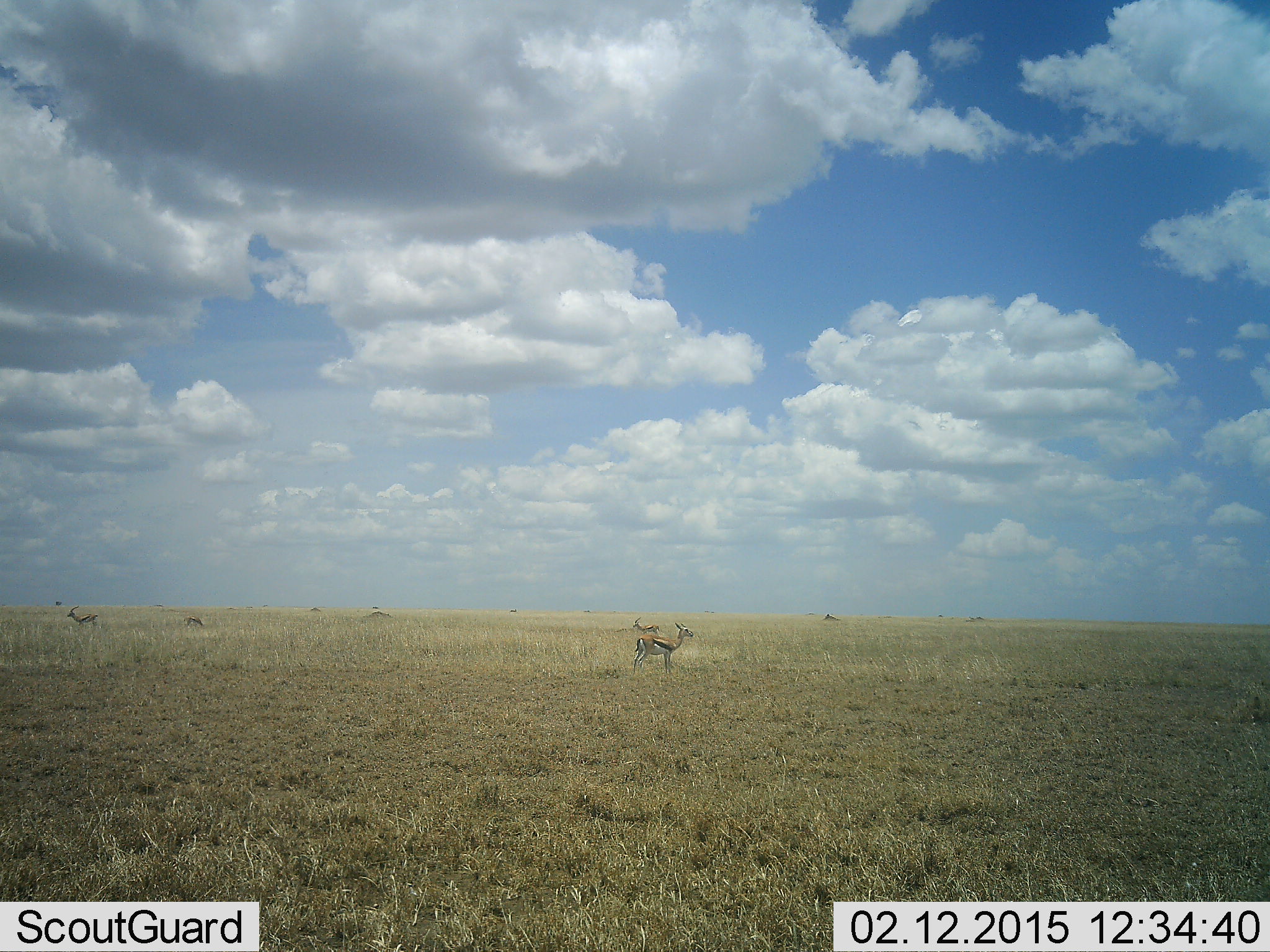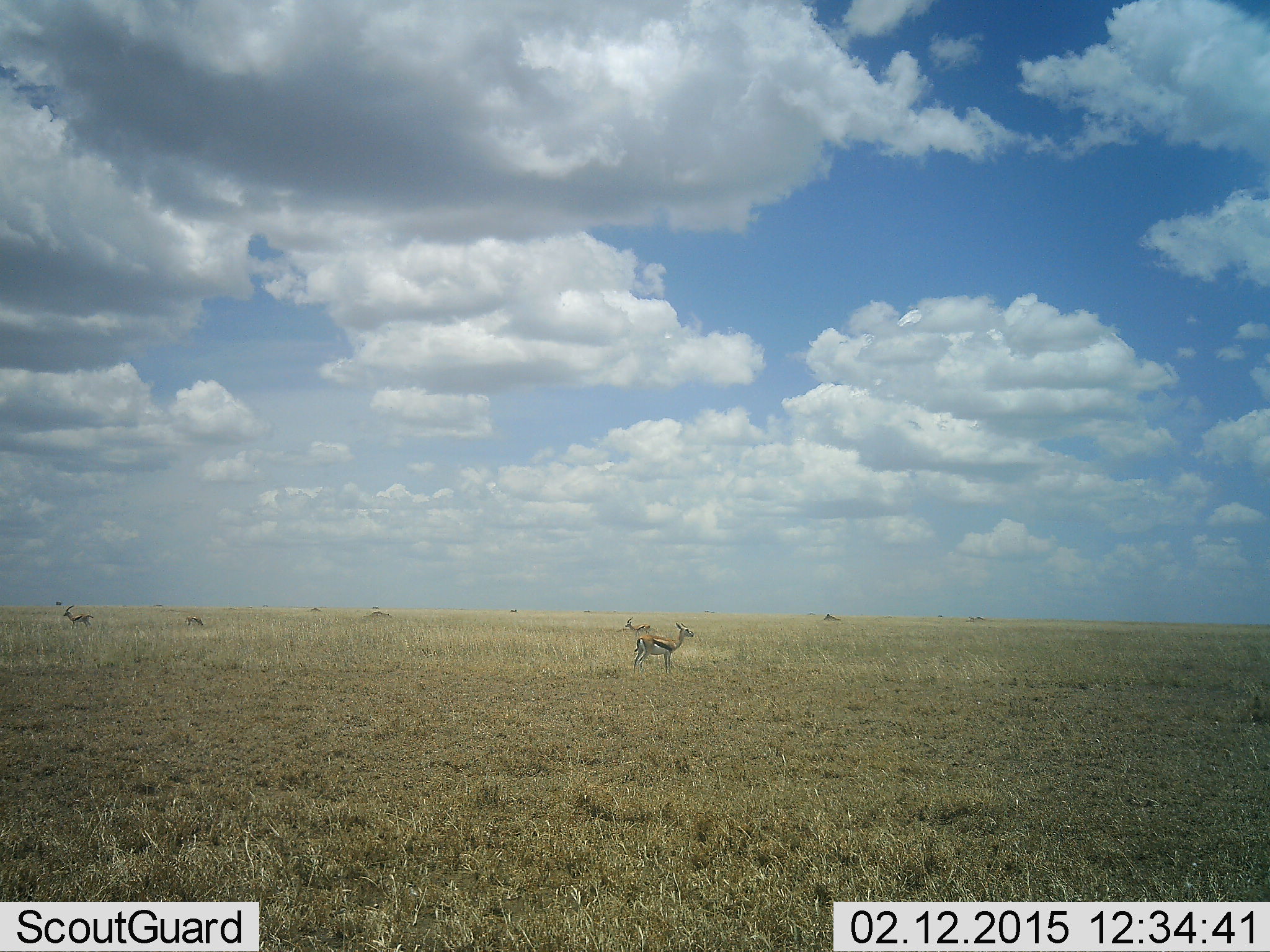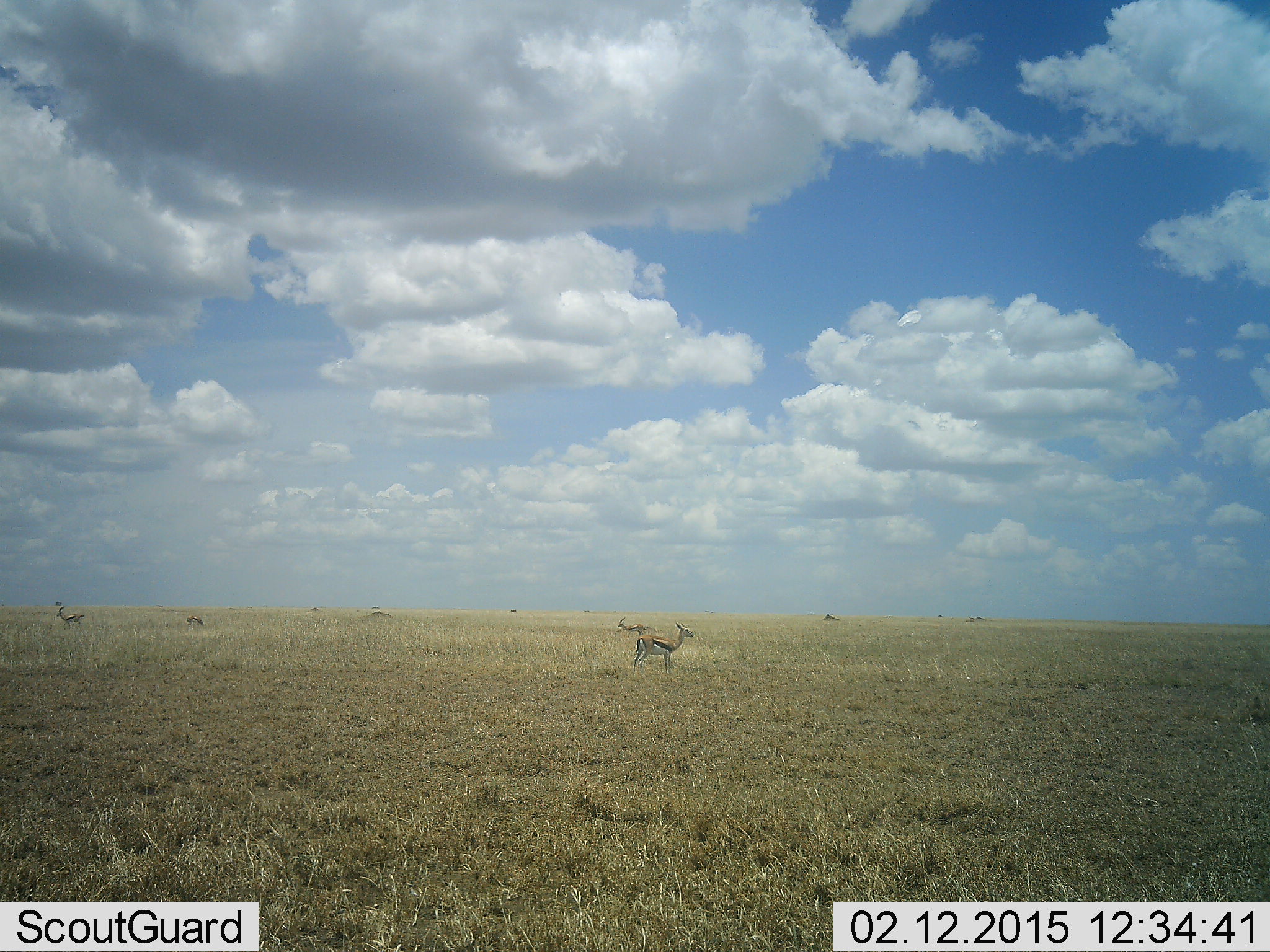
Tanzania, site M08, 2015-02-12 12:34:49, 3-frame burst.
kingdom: Animalia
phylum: Chordata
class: Mammalia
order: Artiodactyla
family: Bovidae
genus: Eudorcas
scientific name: Eudorcas thomsonii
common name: thomson's gazelle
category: gazellethomsons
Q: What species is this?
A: Gazellethomsons (thomson's gazelle) (Eudorcas thomsonii).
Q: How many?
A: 4.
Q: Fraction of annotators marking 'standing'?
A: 100%.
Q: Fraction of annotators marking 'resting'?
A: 0%.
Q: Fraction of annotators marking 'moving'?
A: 40%.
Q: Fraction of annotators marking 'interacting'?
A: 0%.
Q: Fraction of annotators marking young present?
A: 0%.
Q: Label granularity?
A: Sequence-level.